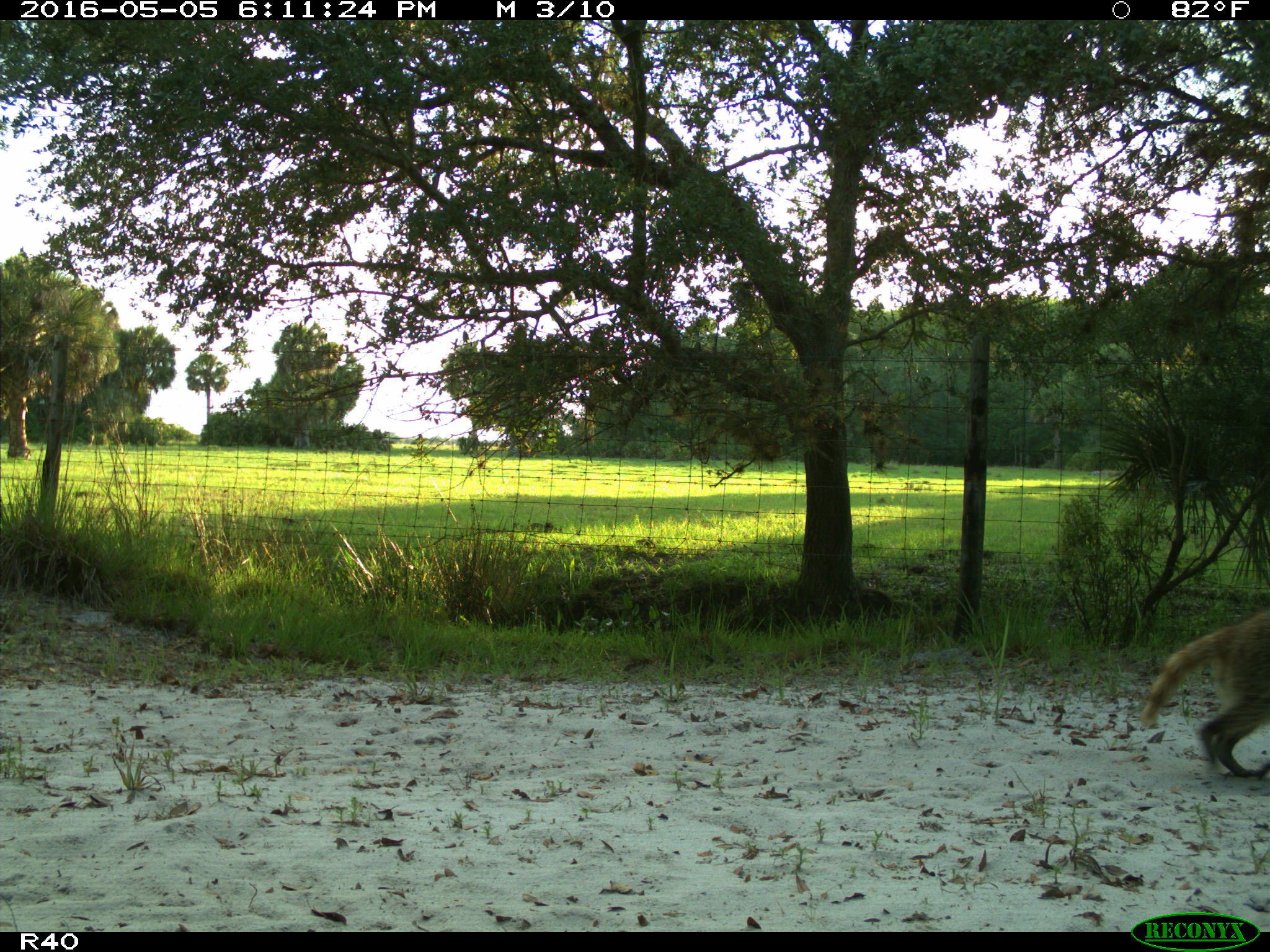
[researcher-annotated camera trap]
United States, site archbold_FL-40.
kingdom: Animalia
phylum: Chordata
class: Mammalia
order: Carnivora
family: Procyonidae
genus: Procyon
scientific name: Procyon lotor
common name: common raccoon